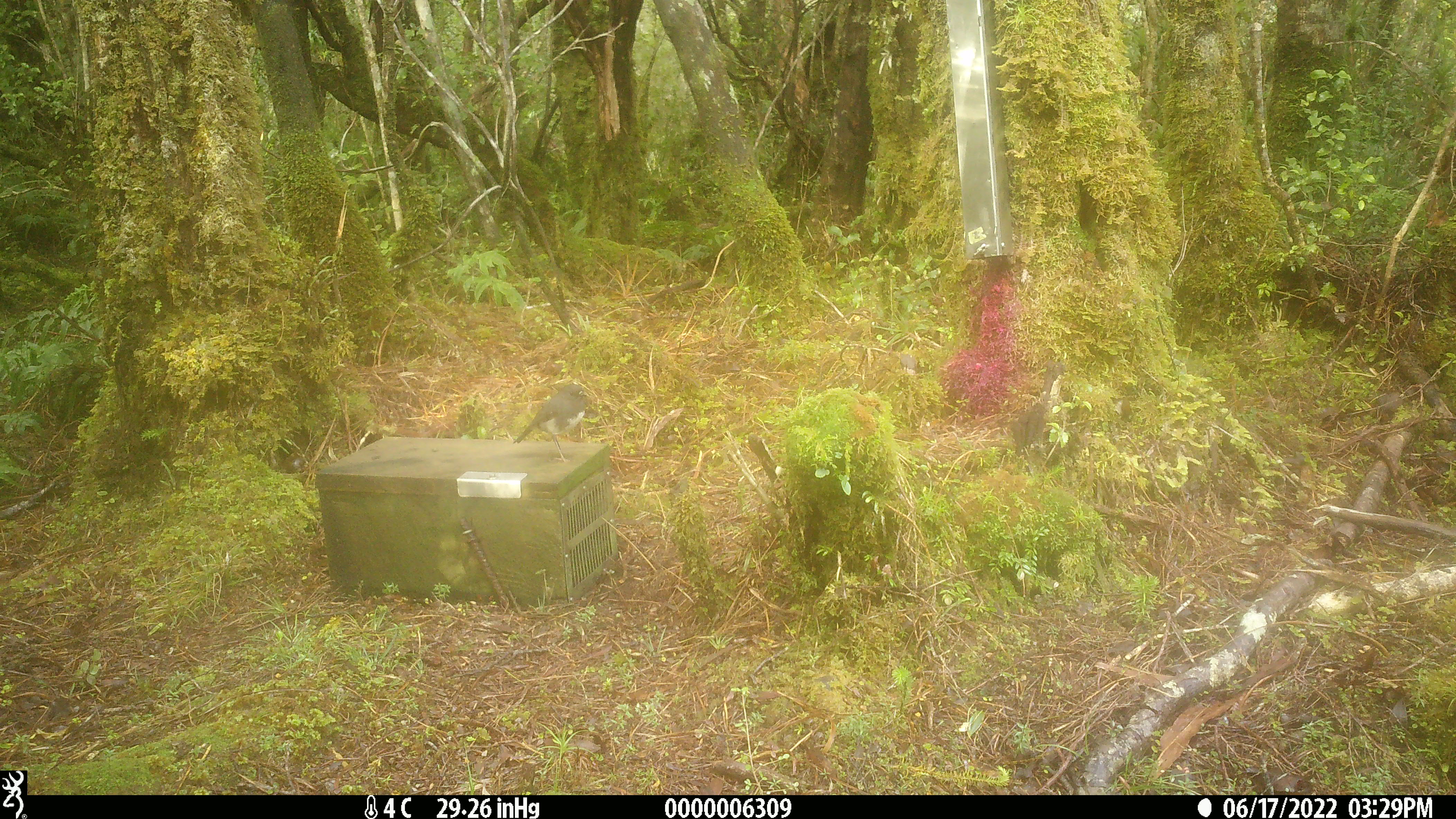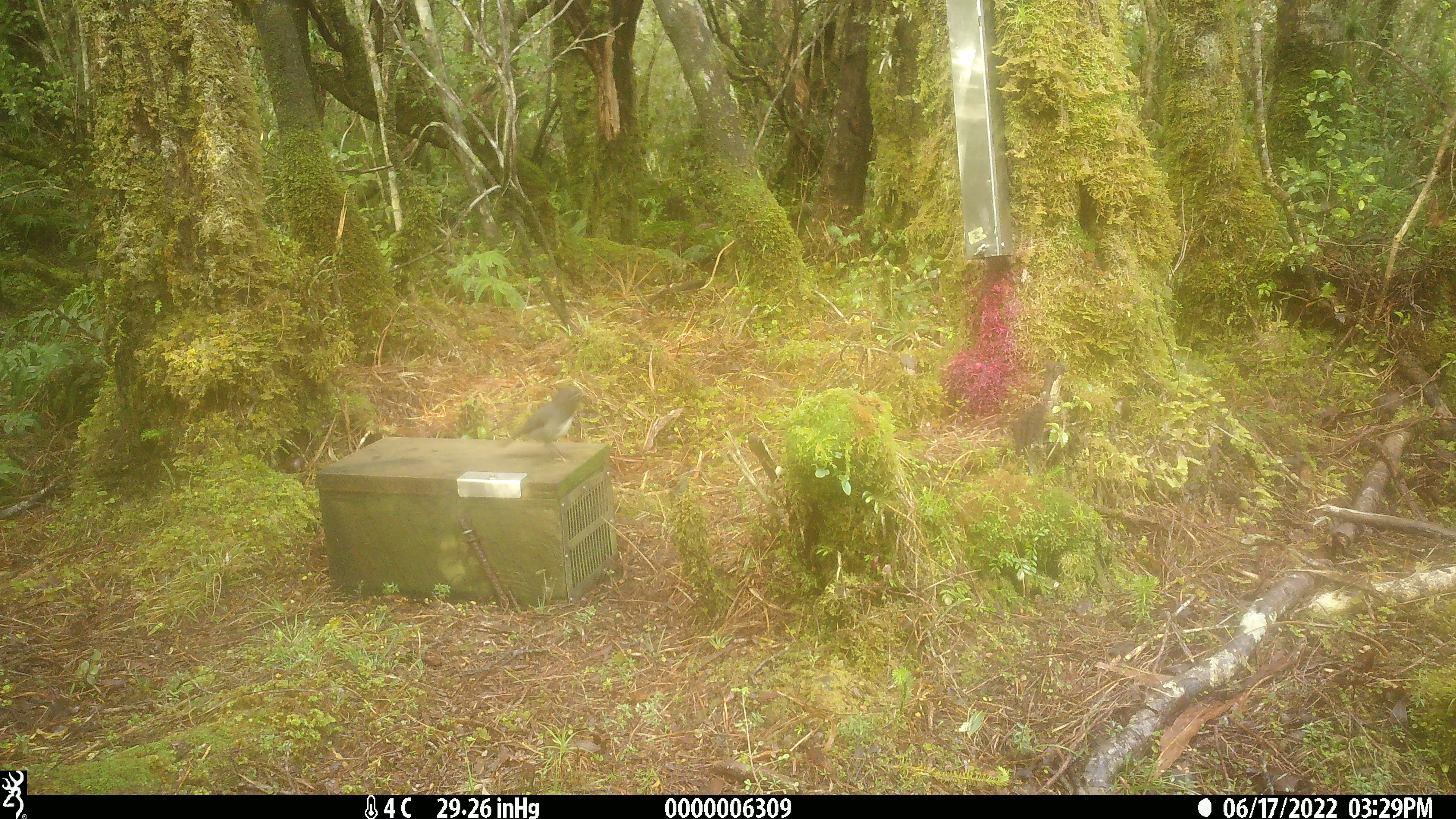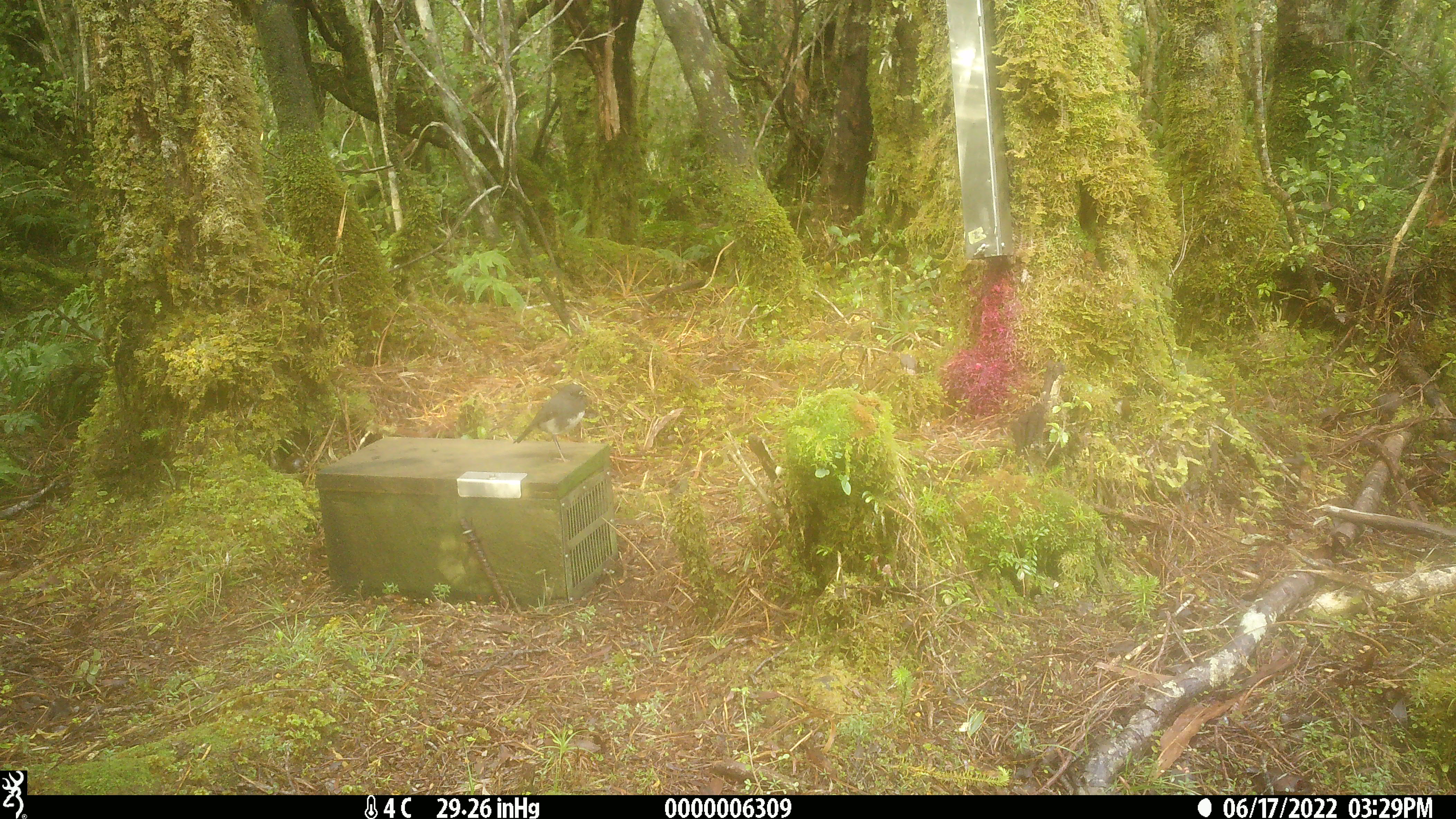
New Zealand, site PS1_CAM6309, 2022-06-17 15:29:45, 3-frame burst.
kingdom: Animalia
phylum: Chordata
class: Aves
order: Passeriformes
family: Petroicidae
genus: Petroica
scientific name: Petroica australis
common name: new zealand robin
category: robin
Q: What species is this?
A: Robin (new zealand robin) (Petroica australis).